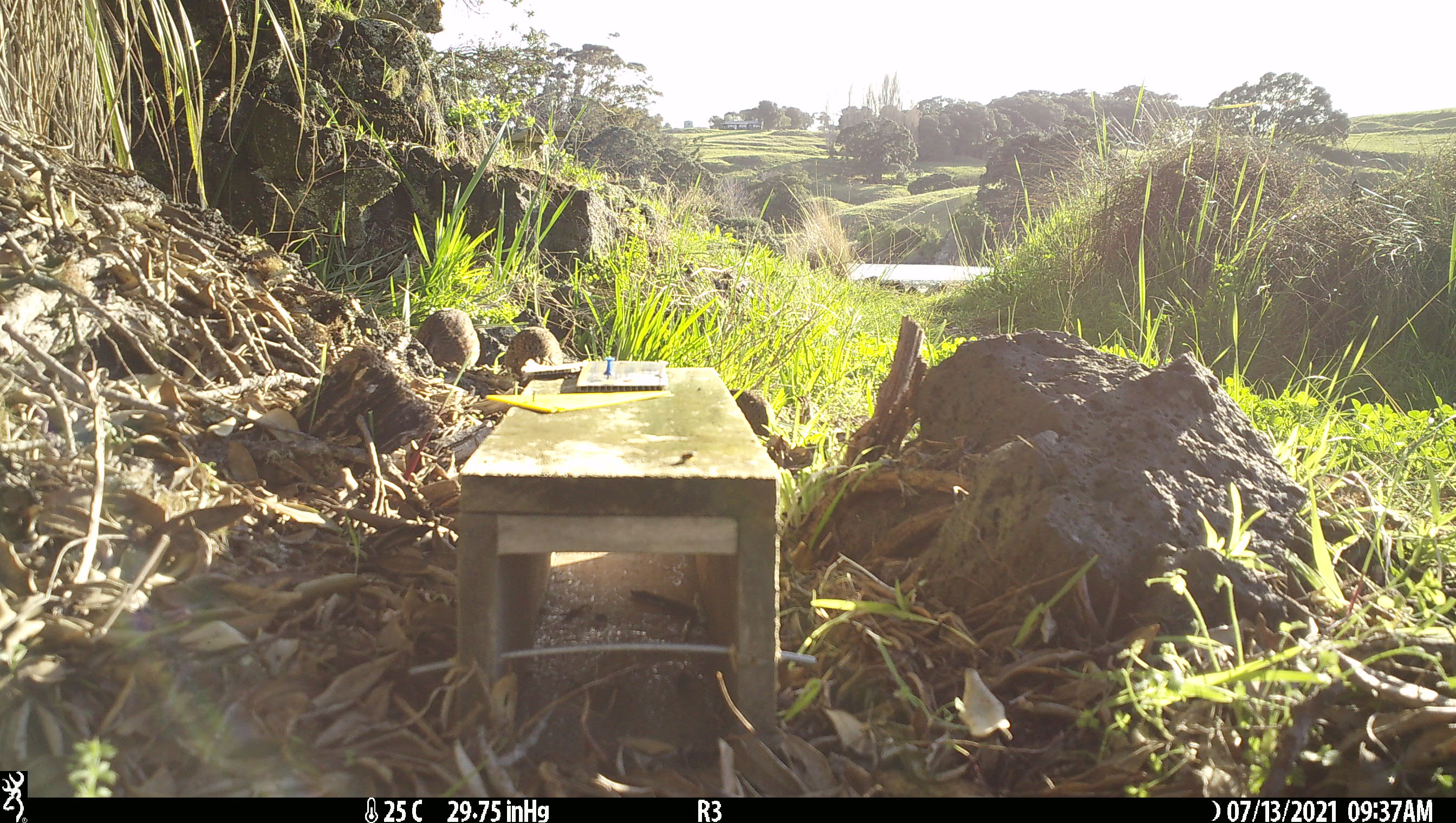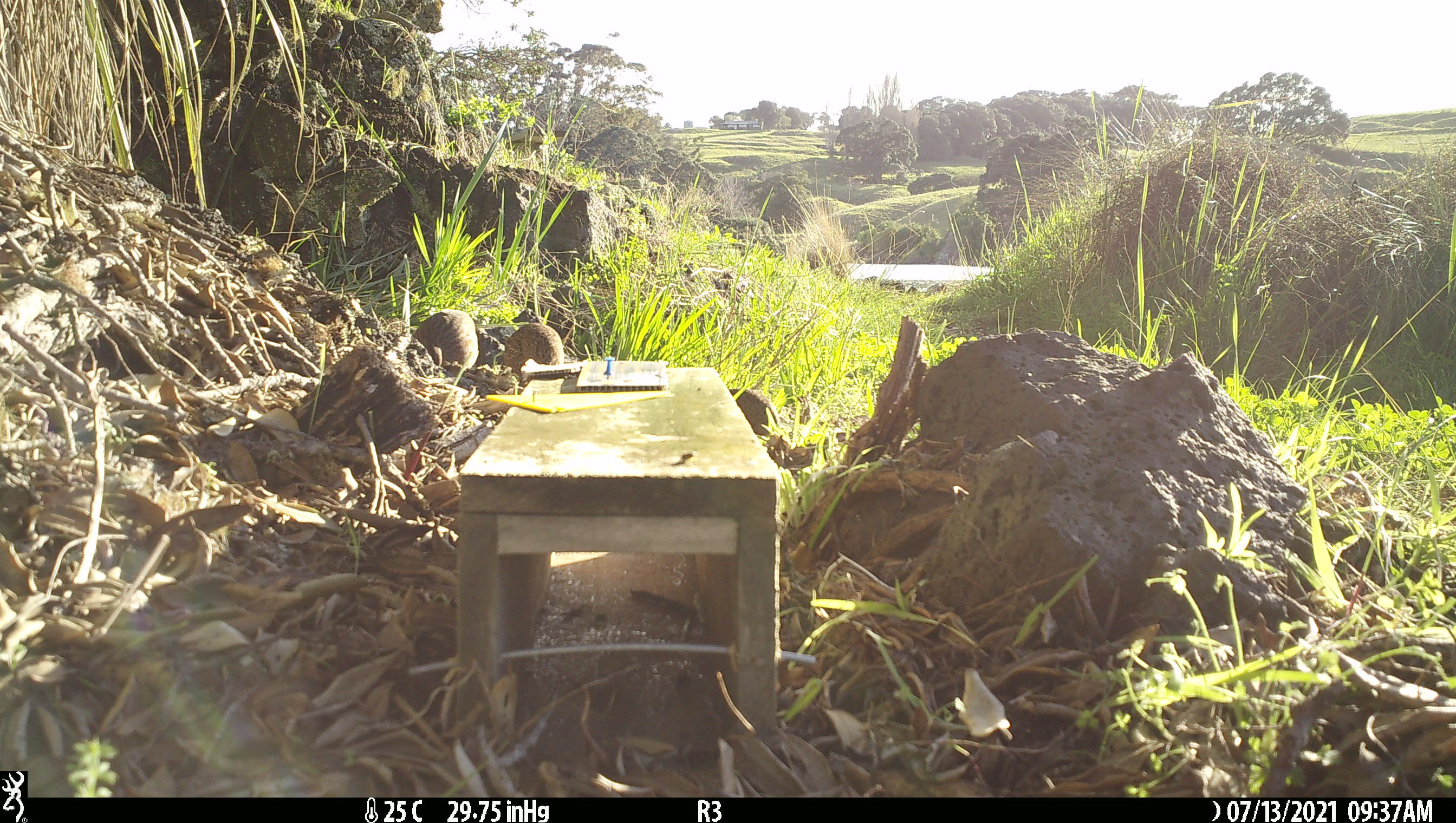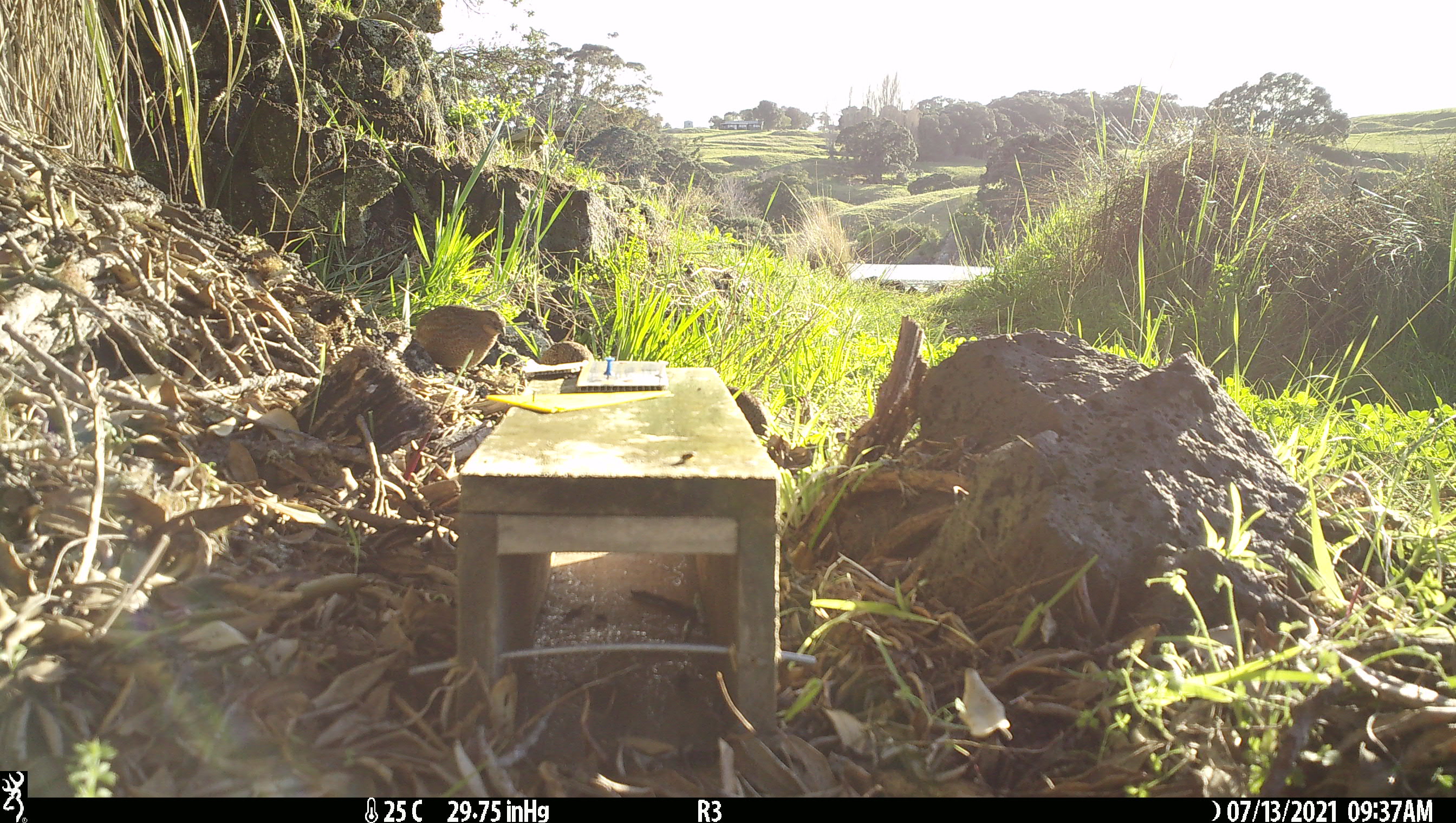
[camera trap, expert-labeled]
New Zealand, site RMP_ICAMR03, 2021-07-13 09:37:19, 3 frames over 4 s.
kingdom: Animalia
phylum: Chordata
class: Aves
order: Galliformes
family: Phasianidae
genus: Synoicus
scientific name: Synoicus ypsilophorus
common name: brown quail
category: quail brown